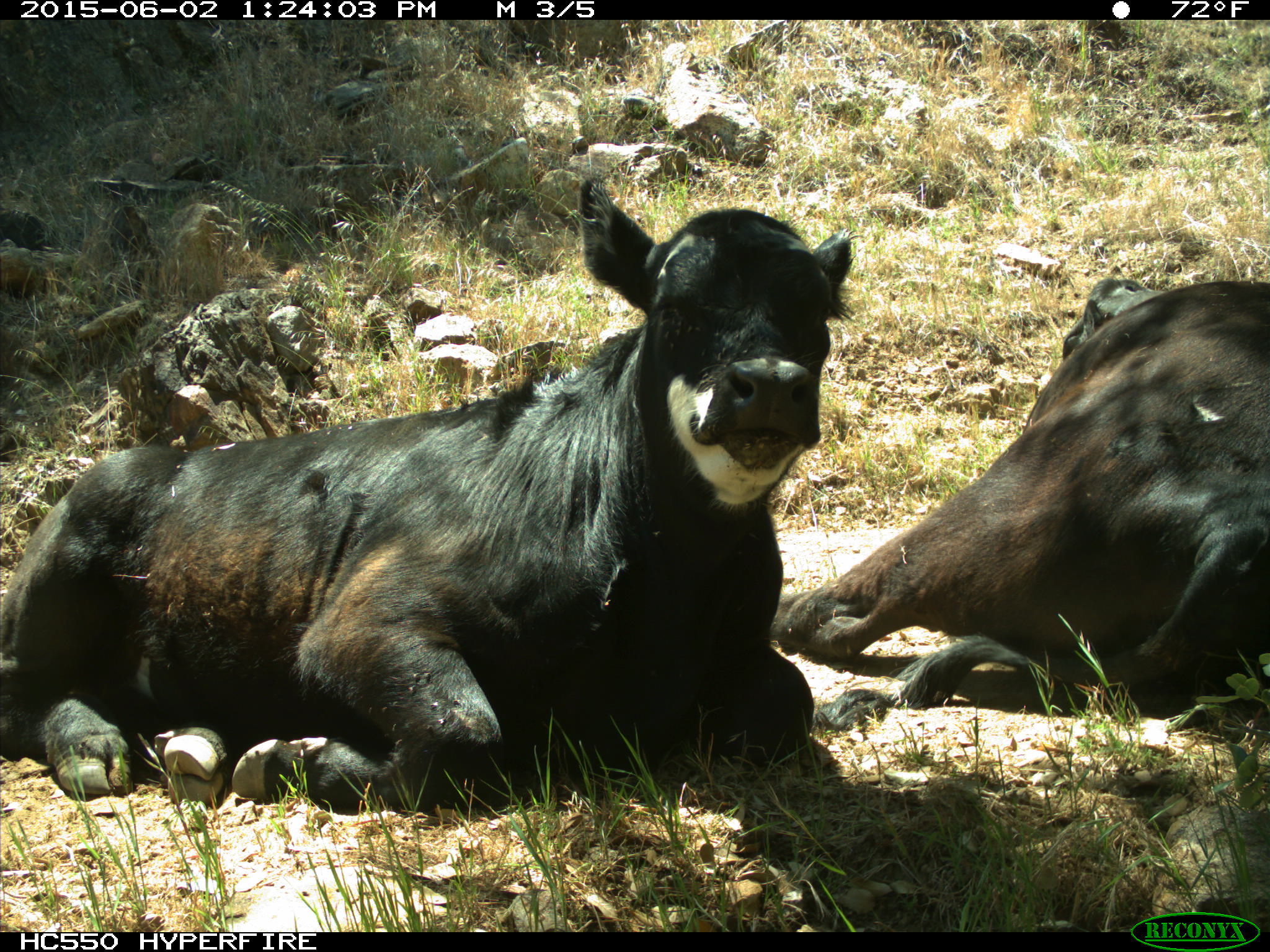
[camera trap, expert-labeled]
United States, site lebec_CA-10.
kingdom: Animalia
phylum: Chordata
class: Mammalia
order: Artiodactyla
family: Bovidae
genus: Bos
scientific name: Bos taurus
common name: domestic cow